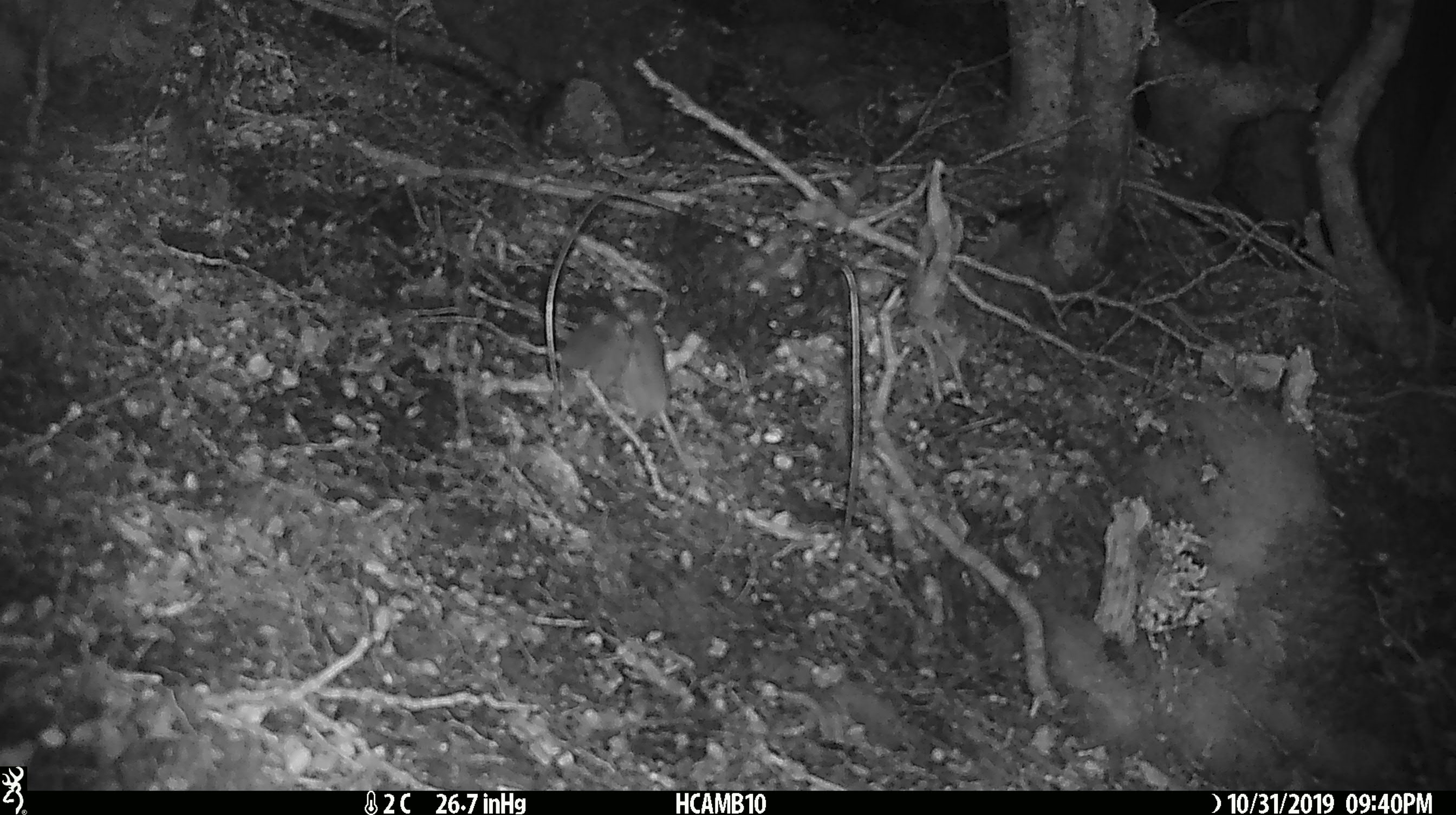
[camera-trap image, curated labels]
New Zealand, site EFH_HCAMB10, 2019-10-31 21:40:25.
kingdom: Animalia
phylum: Chordata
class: Mammalia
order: Rodentia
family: Muridae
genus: Mus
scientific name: Mus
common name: mouse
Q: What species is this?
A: Mouse (Mus).